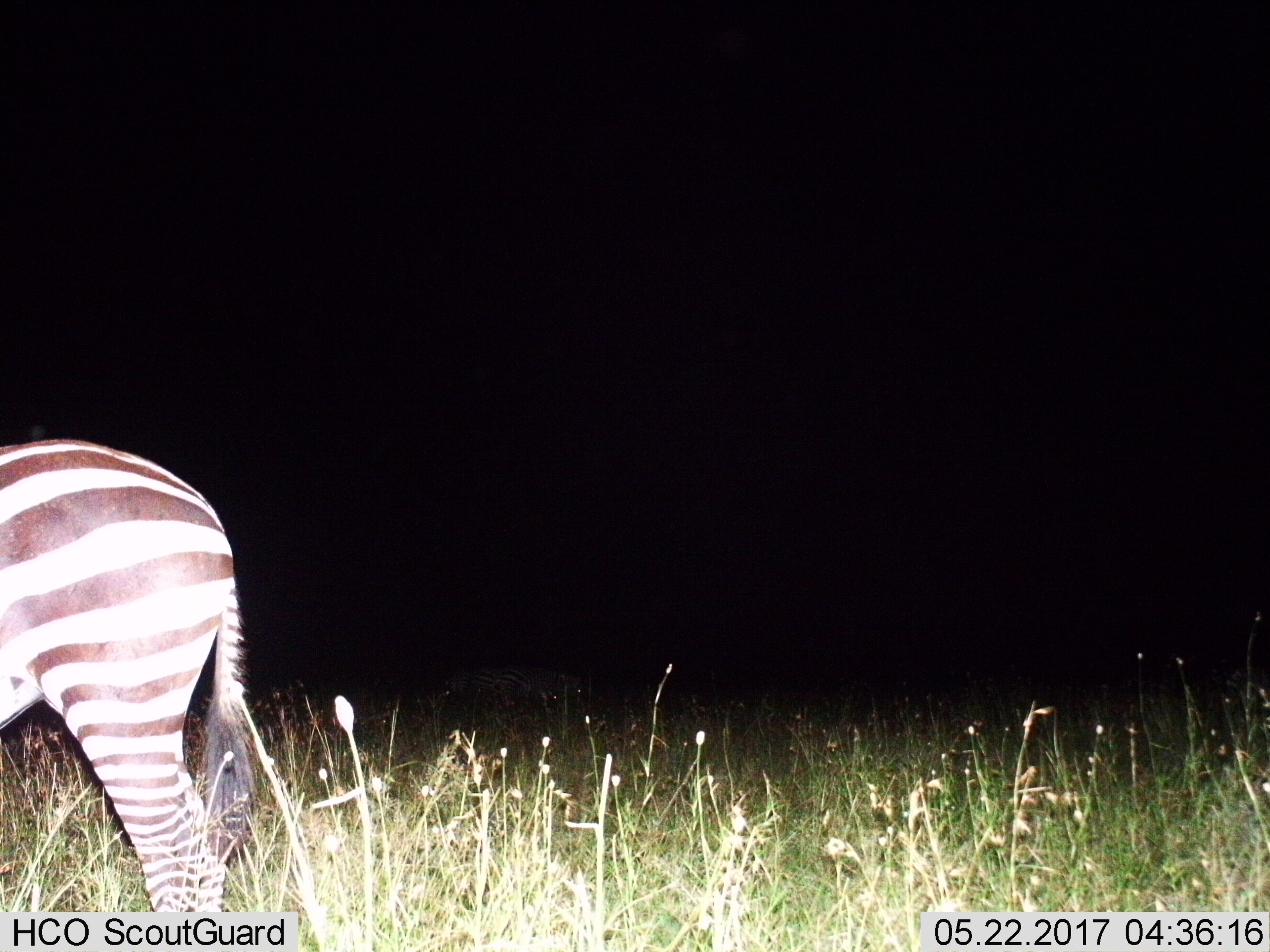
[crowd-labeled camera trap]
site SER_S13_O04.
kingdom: Animalia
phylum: Chordata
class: Mammalia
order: Perissodactyla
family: Equidae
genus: Equus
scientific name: Equus quagga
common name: plains zebra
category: zebraplains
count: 1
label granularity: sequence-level